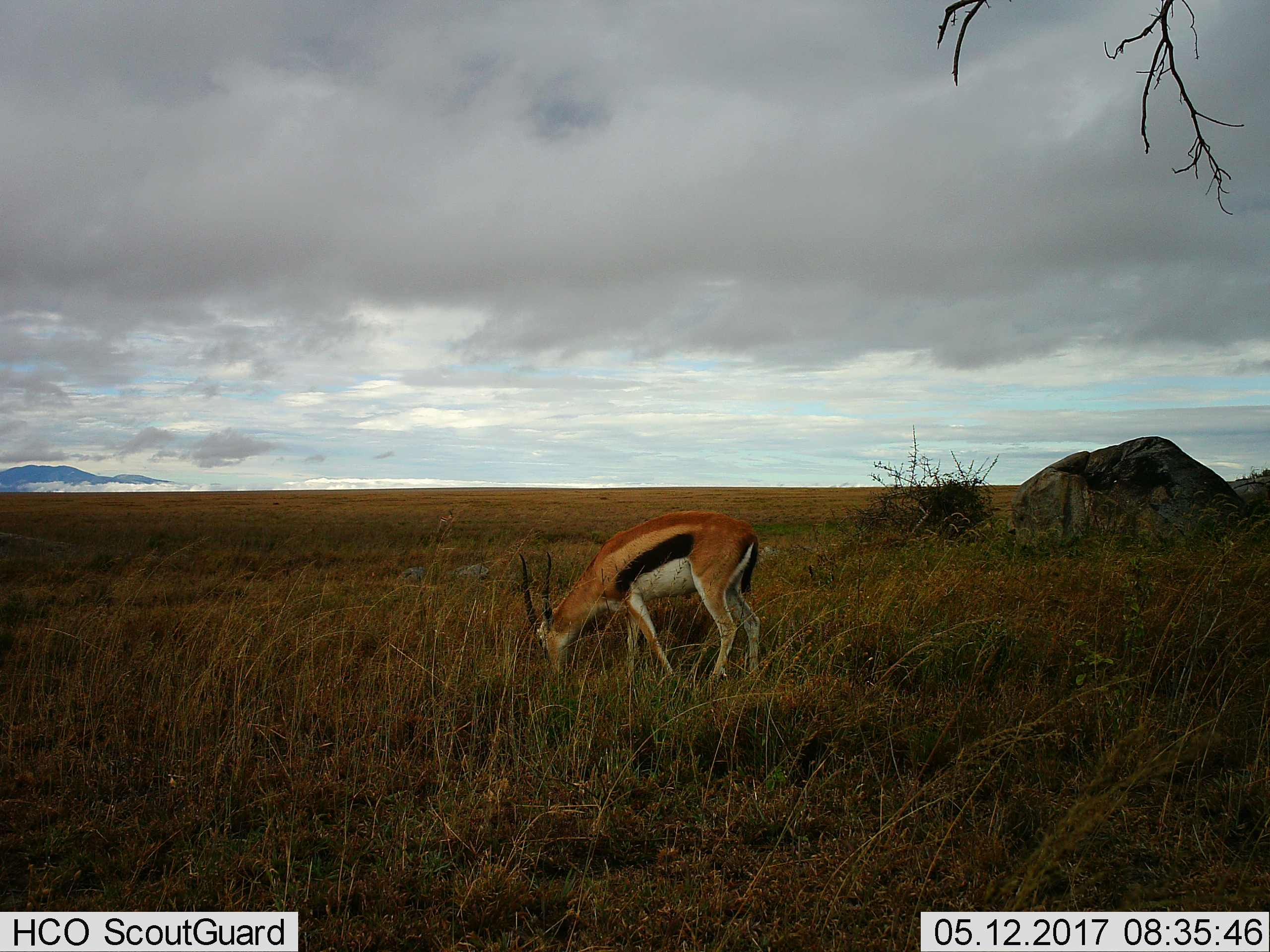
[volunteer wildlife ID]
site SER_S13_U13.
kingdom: Animalia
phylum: Chordata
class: Mammalia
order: Artiodactyla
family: Bovidae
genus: Eudorcas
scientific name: Eudorcas thomsonii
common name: thomson's gazelle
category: gazellethomsons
Gazellethomsons (thomson's gazelle) (Eudorcas thomsonii), count 1. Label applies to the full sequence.